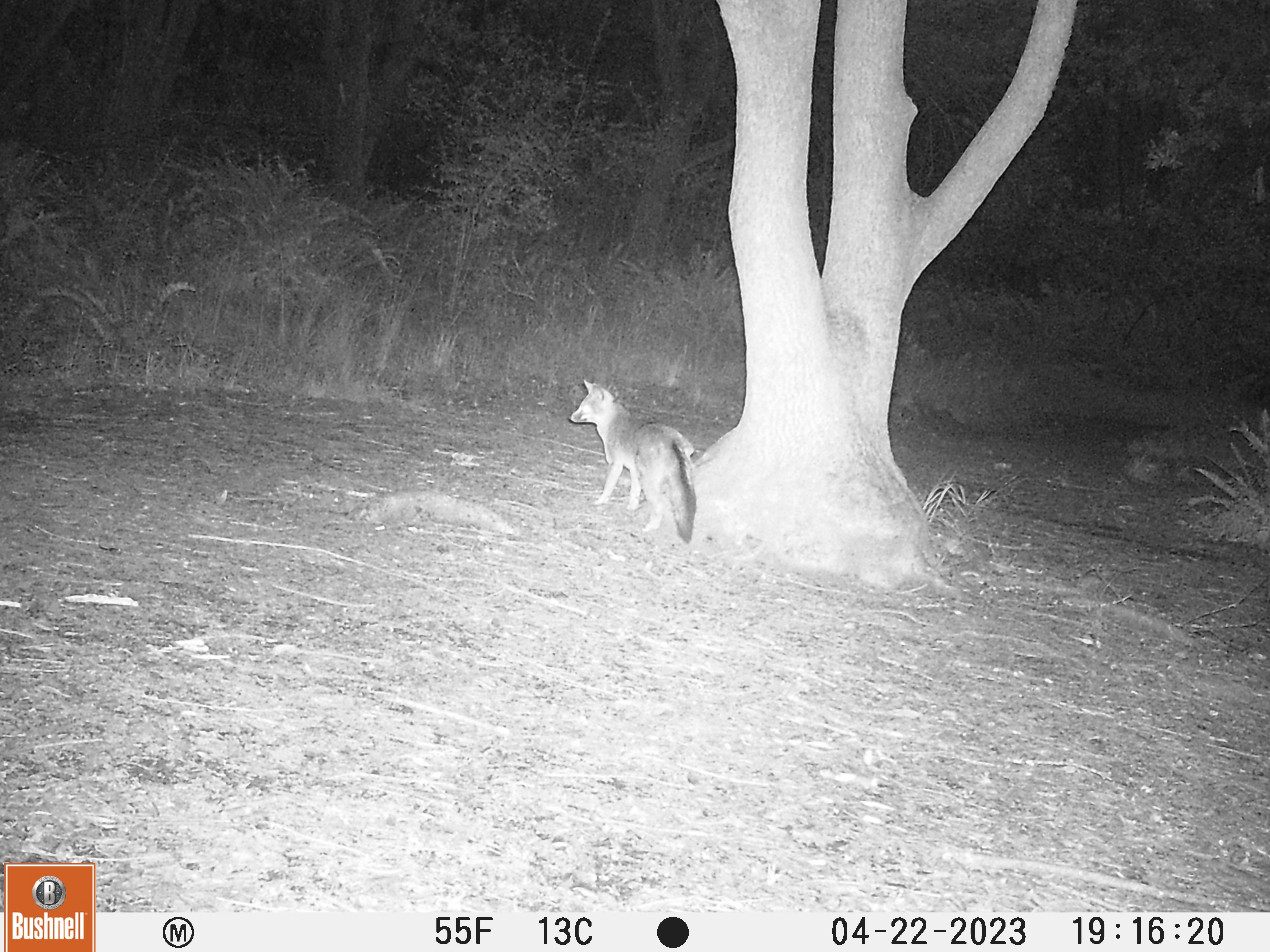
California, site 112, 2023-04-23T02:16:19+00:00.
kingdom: Animalia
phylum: Chordata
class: Mammalia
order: Carnivora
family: Canidae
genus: Urocyon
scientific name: Urocyon cinereoargenteus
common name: gray fox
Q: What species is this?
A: Gray fox (Urocyon cinereoargenteus).